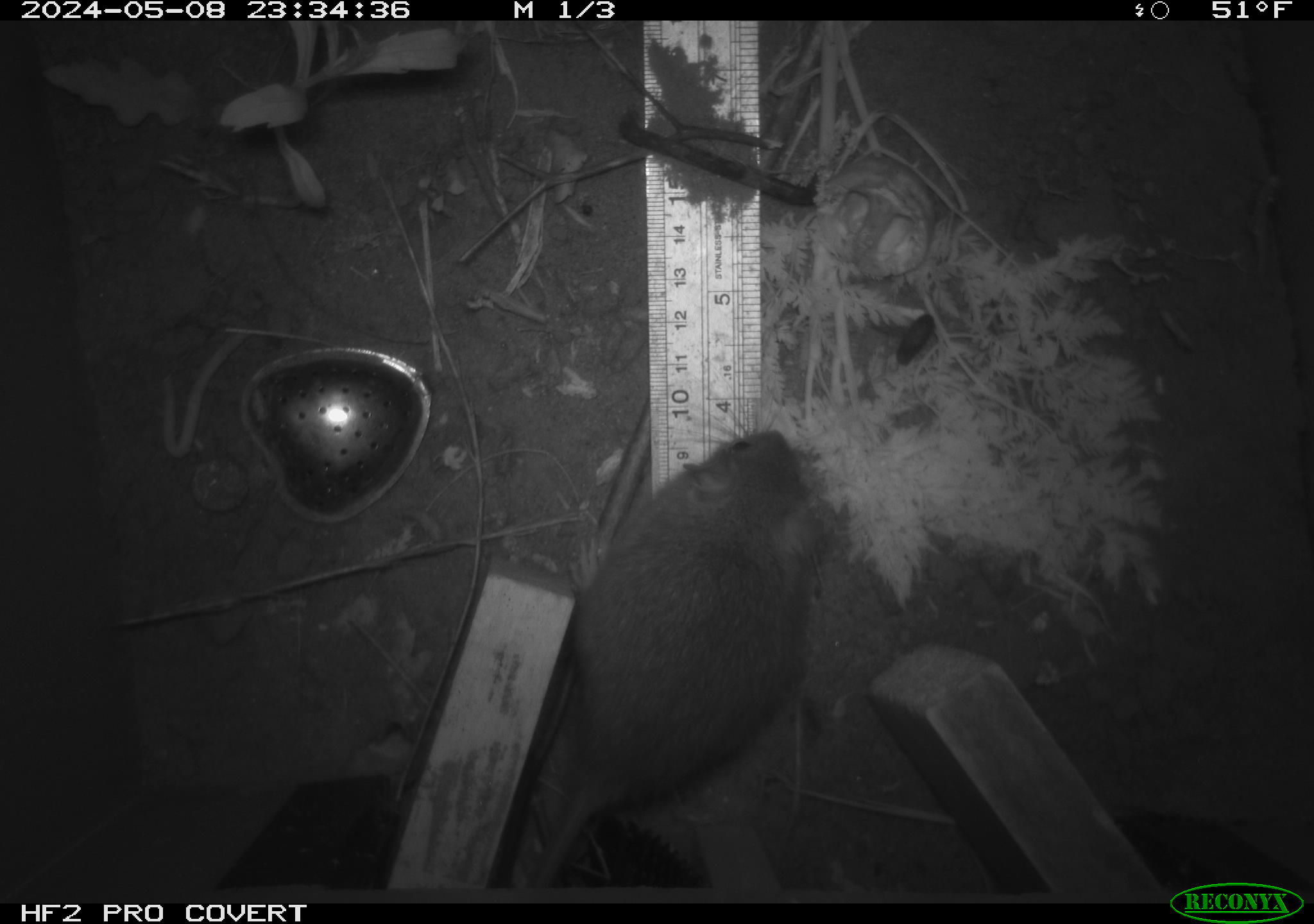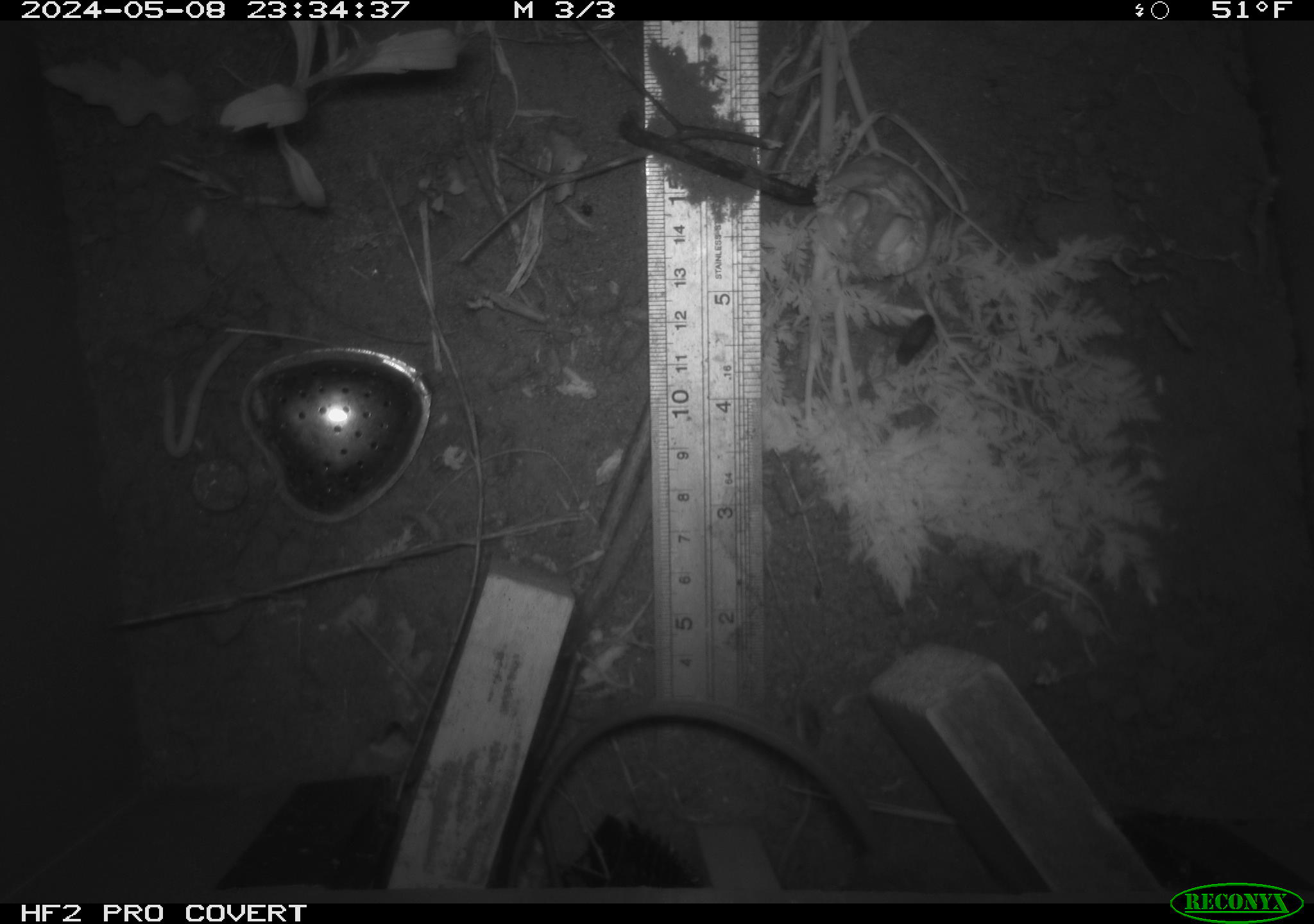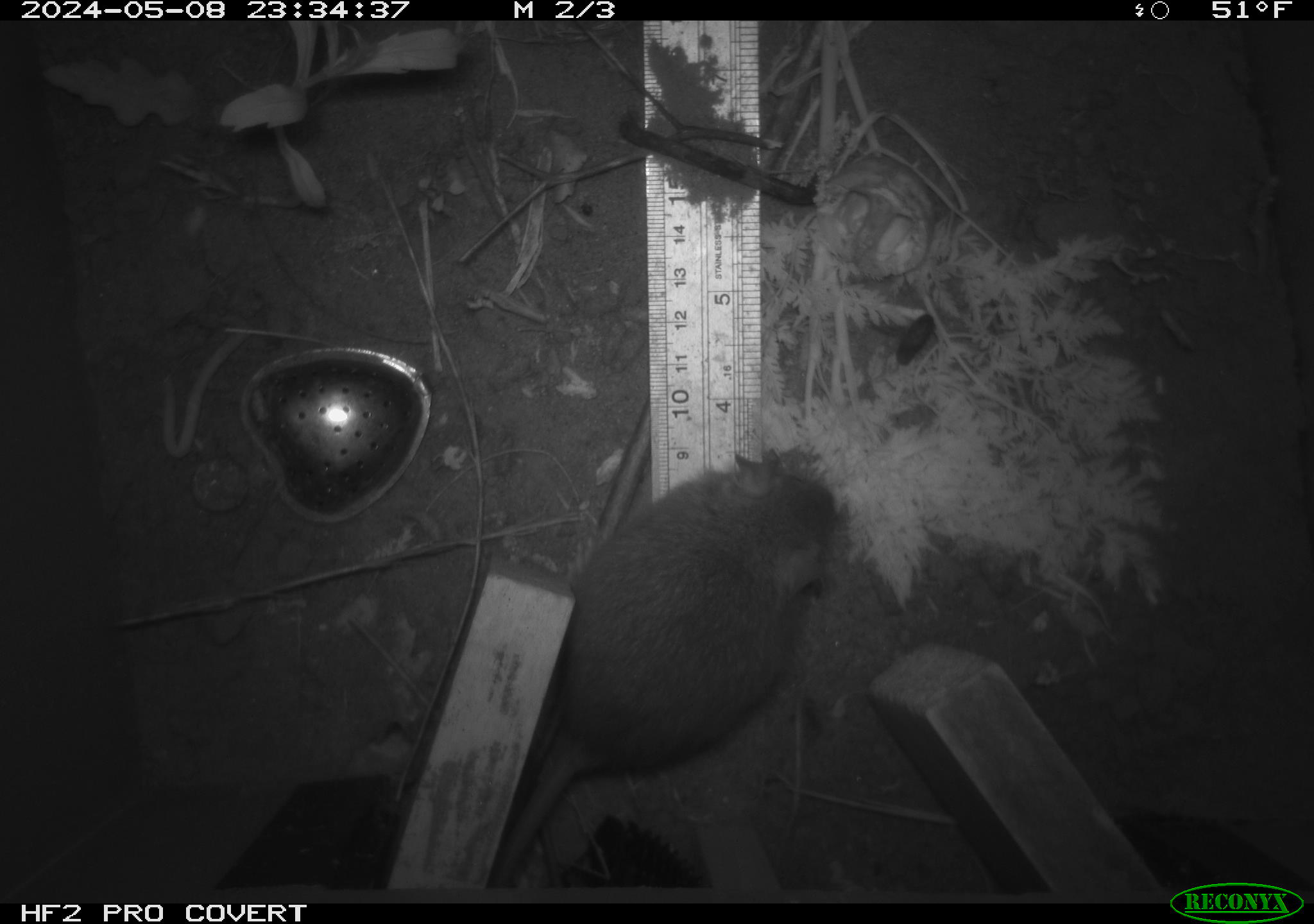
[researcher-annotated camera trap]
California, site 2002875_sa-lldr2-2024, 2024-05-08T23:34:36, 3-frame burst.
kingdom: Animalia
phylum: Chordata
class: Mammalia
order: Rodentia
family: Muridae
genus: Rattus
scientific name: Rattus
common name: rat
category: rattus species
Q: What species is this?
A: Rattus species (rat) (Rattus).